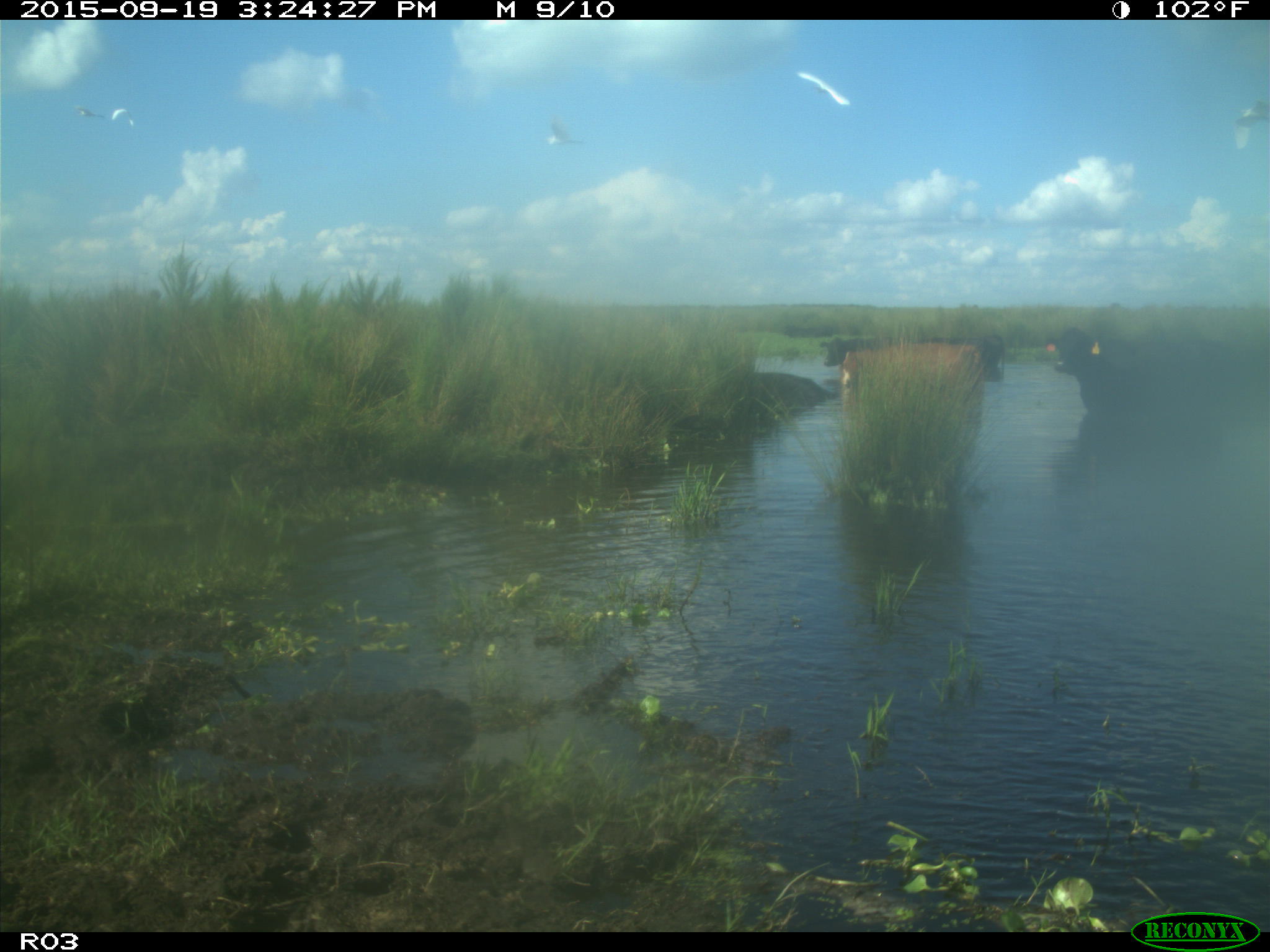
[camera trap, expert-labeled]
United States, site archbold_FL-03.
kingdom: Animalia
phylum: Chordata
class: Mammalia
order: Artiodactyla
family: Bovidae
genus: Bos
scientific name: Bos taurus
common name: domestic cow